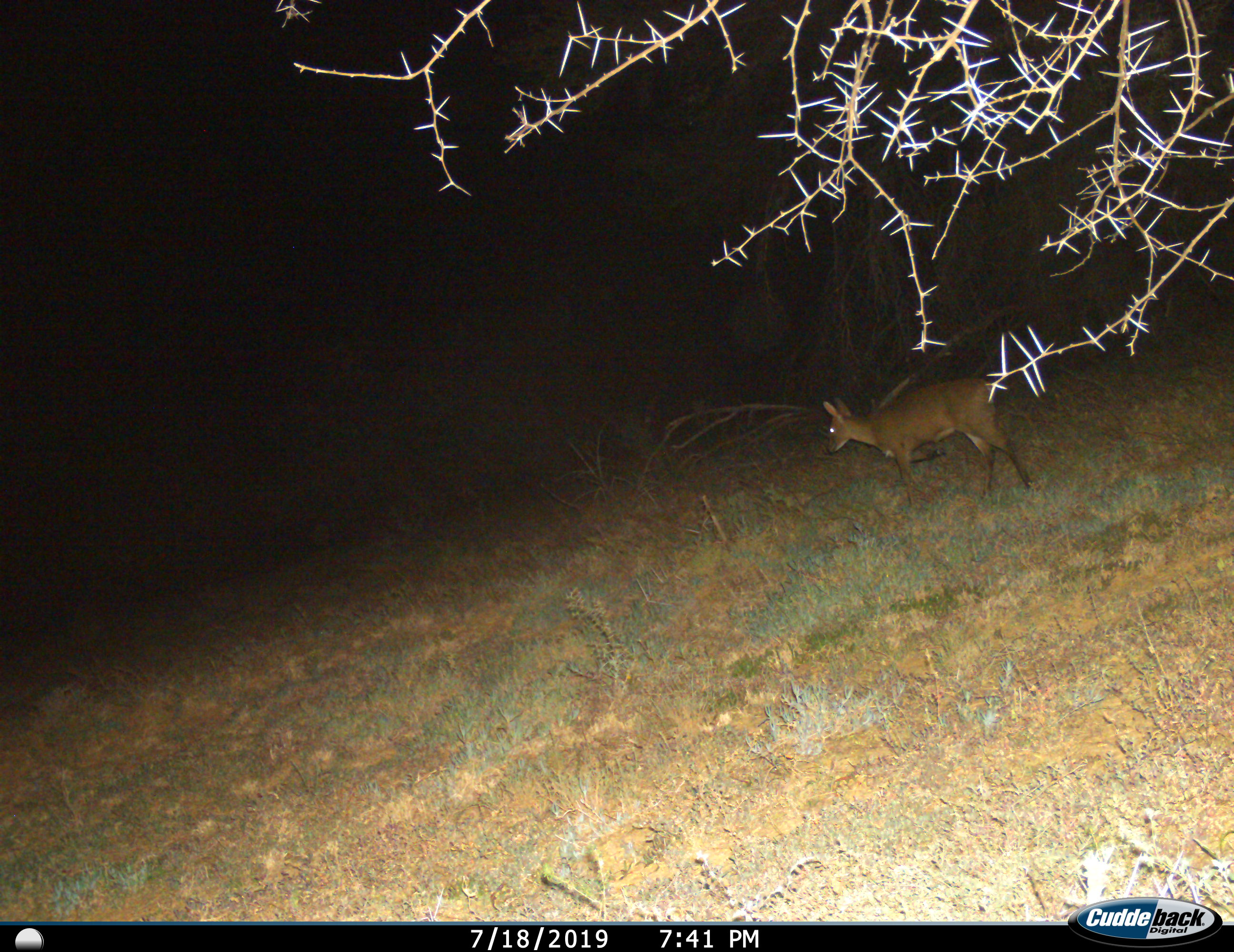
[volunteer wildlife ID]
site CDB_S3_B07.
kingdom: Animalia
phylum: Chordata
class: Mammalia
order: Artiodactyla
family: Bovidae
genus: Sylvicapra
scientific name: Sylvicapra grimmia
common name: common duiker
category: duikercommongrey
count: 1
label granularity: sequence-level